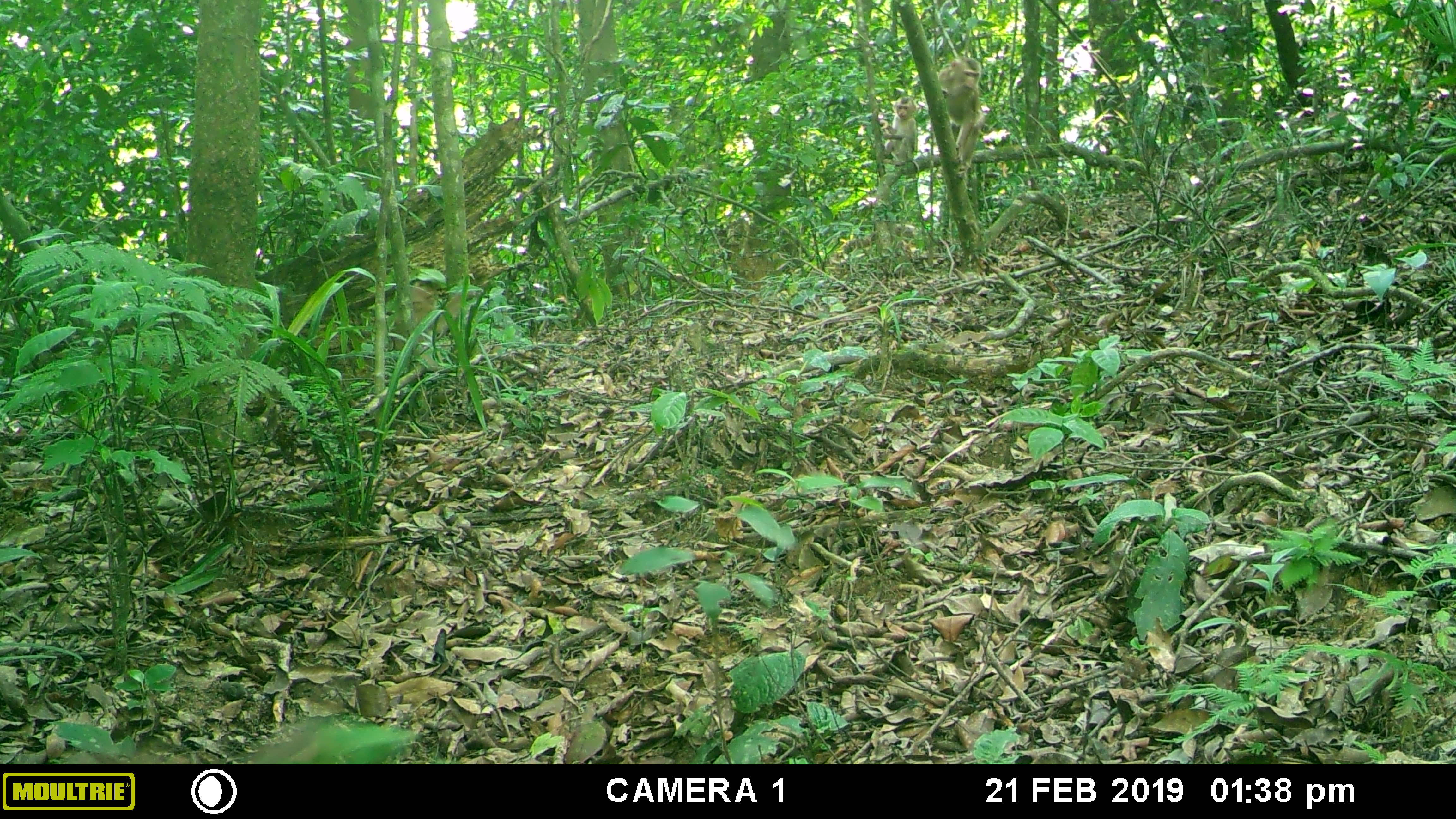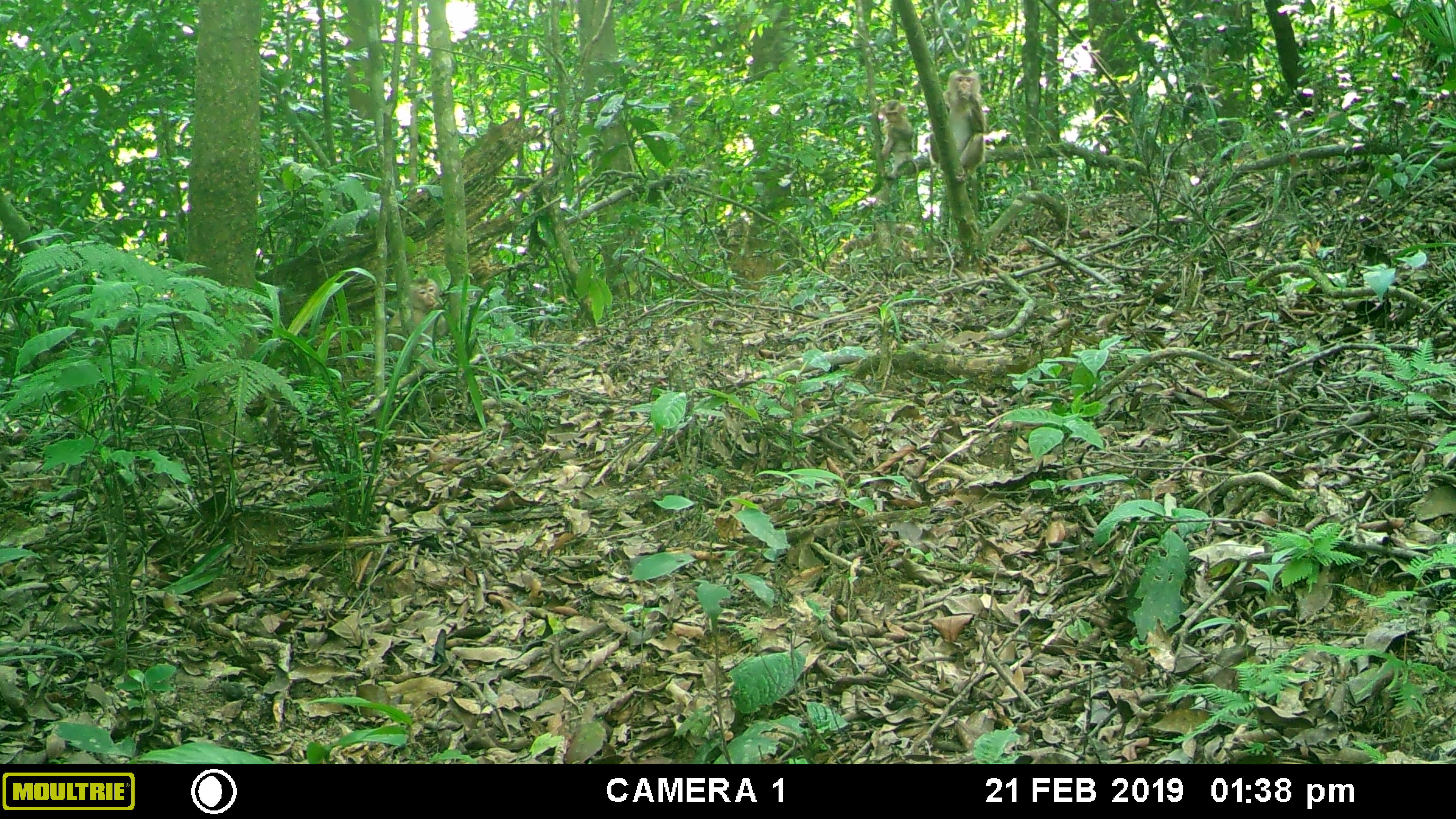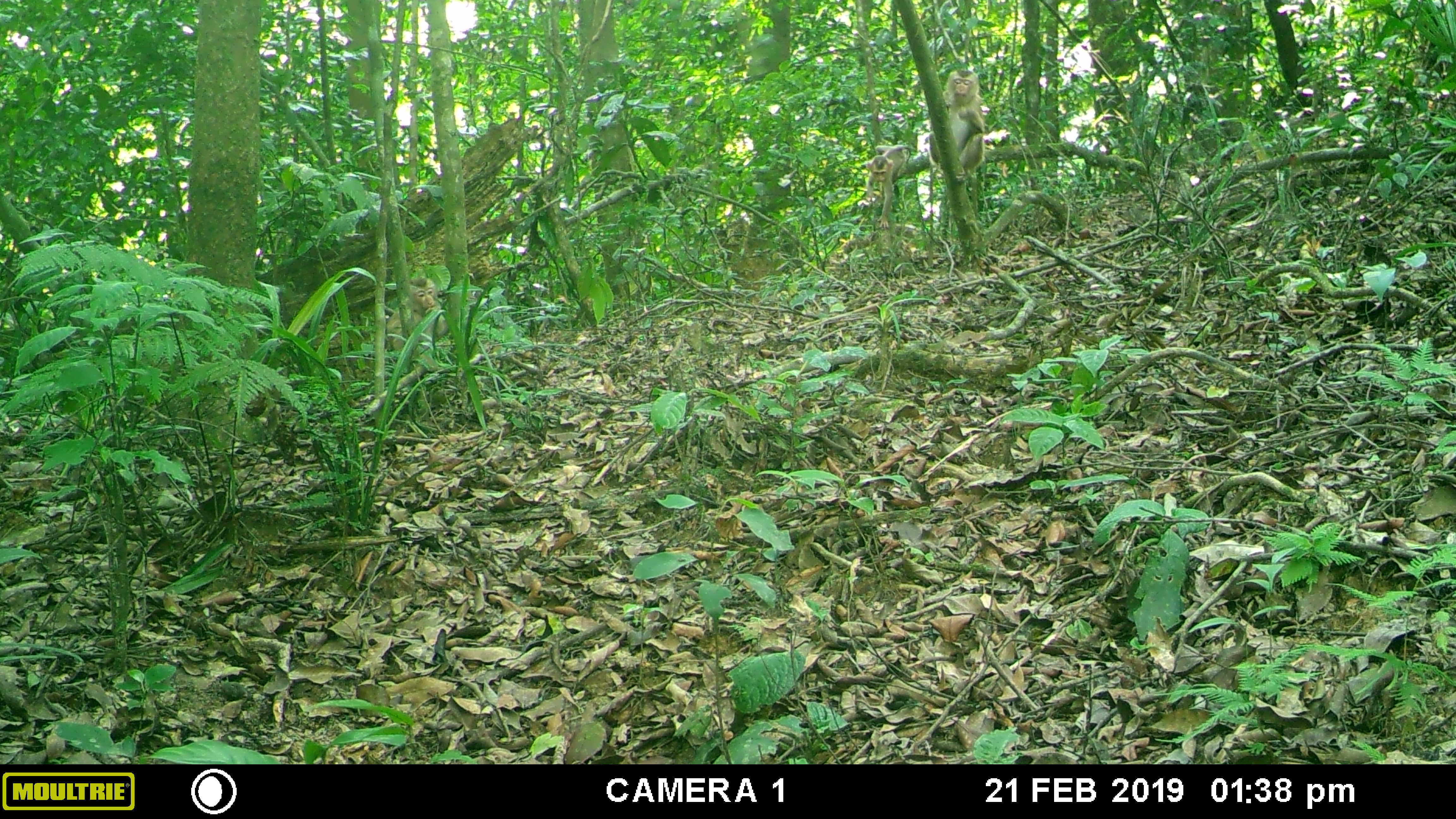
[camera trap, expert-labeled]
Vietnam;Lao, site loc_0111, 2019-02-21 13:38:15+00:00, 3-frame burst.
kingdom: Animalia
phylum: Chordata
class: Mammalia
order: Primates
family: Cercopithecidae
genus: Macaca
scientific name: Macaca nemestrina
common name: pig-tailed macaque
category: pig tailed macaque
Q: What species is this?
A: Pig tailed macaque (pig-tailed macaque) (Macaca nemestrina).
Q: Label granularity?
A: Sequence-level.